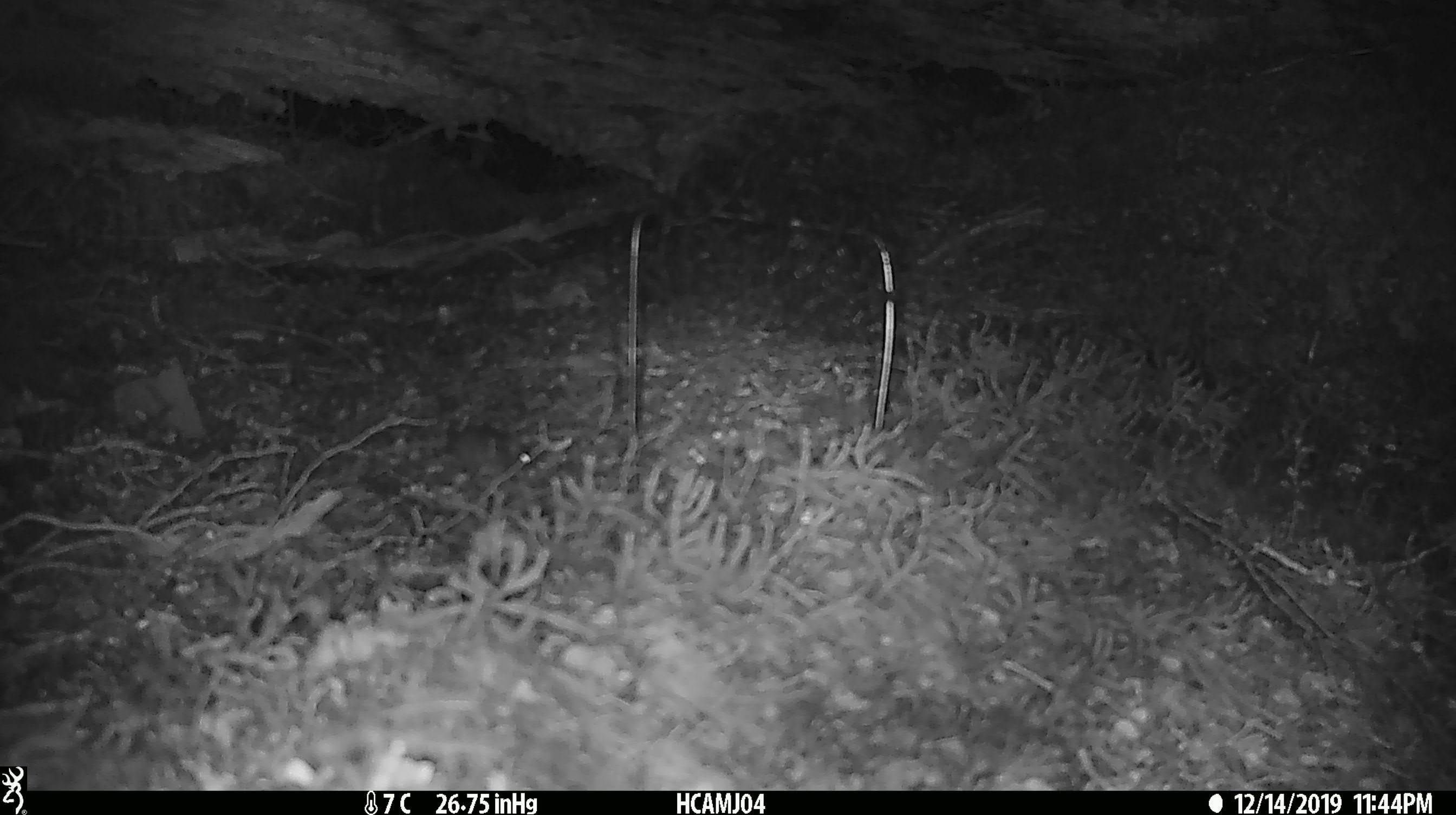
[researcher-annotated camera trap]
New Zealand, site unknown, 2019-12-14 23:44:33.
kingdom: Animalia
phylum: Chordata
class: Mammalia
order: Rodentia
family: Muridae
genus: Mus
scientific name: Mus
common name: mouse